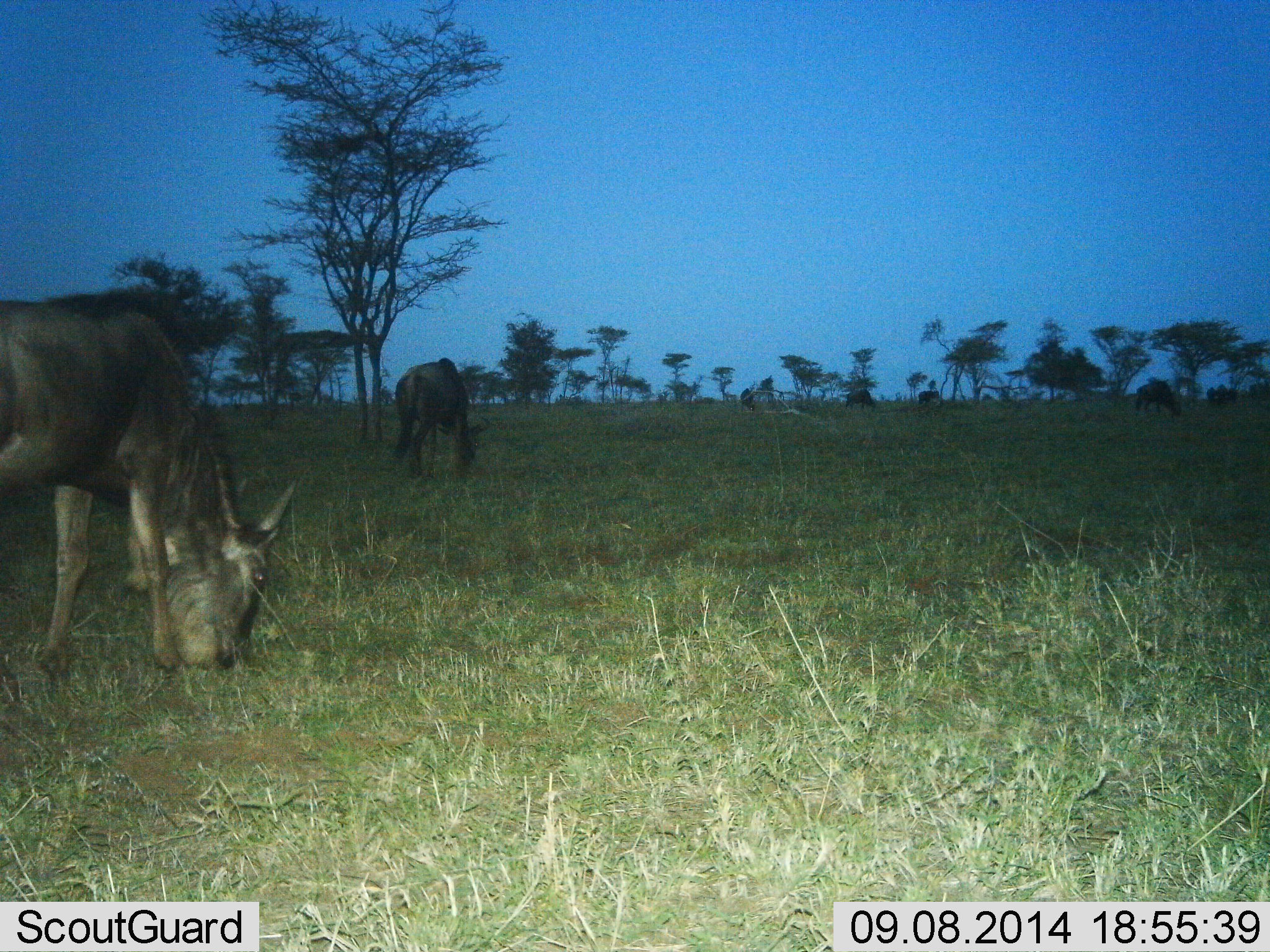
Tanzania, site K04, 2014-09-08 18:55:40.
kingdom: Animalia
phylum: Chordata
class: Mammalia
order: Artiodactyla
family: Bovidae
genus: Connochaetes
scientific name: Connochaetes taurinus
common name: blue wildebeest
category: wildebeest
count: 7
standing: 30%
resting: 10%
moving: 10%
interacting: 10%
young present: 0%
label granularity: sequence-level